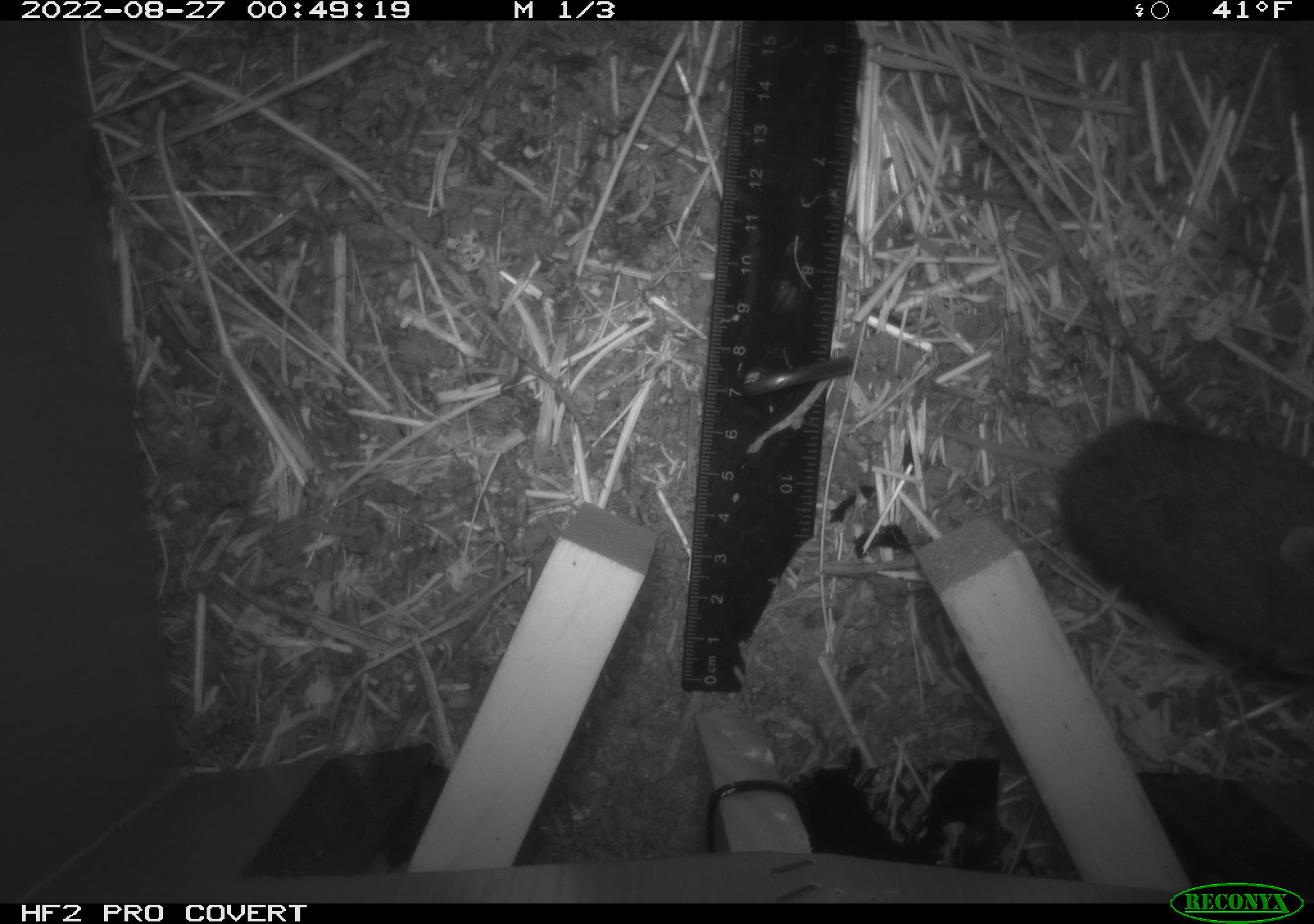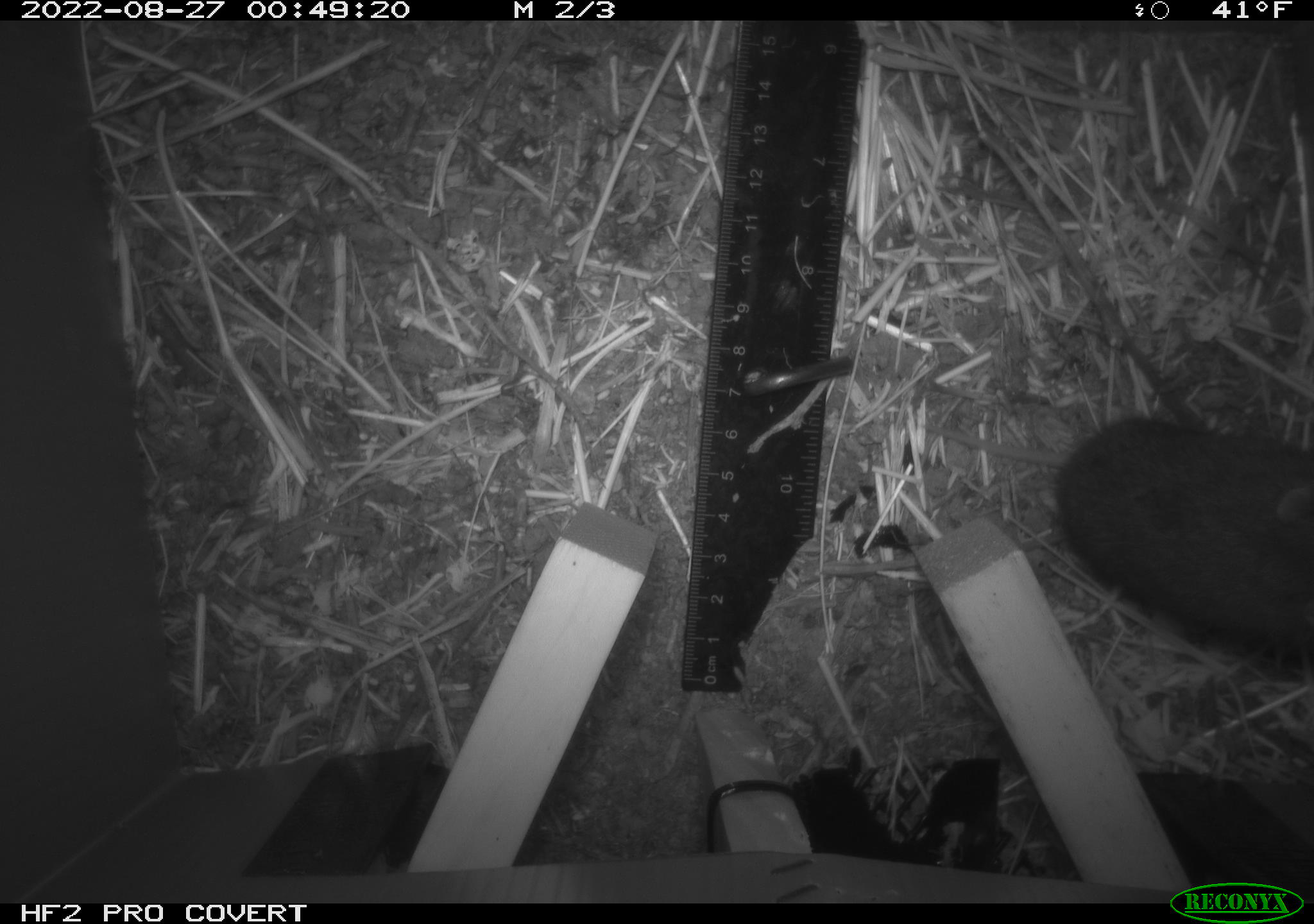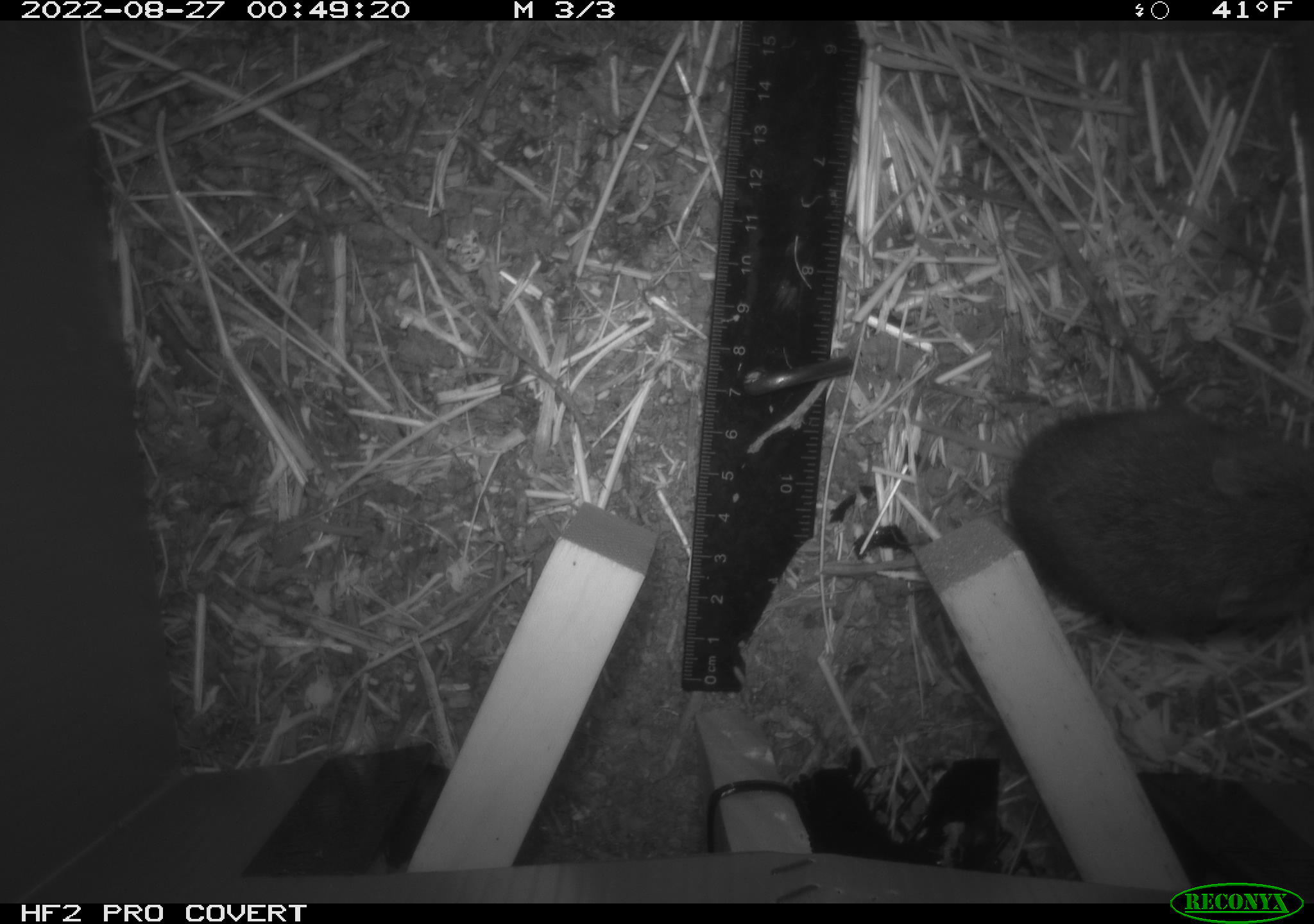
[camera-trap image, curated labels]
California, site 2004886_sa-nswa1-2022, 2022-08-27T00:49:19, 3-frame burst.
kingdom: Animalia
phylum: Chordata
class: Mammalia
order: Rodentia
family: Cricetidae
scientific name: Cricetidae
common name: hamsters, voles, lemmings, and allies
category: cricetidae family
Cricetidae family (hamsters, voles, lemmings, and allies) (Cricetidae).